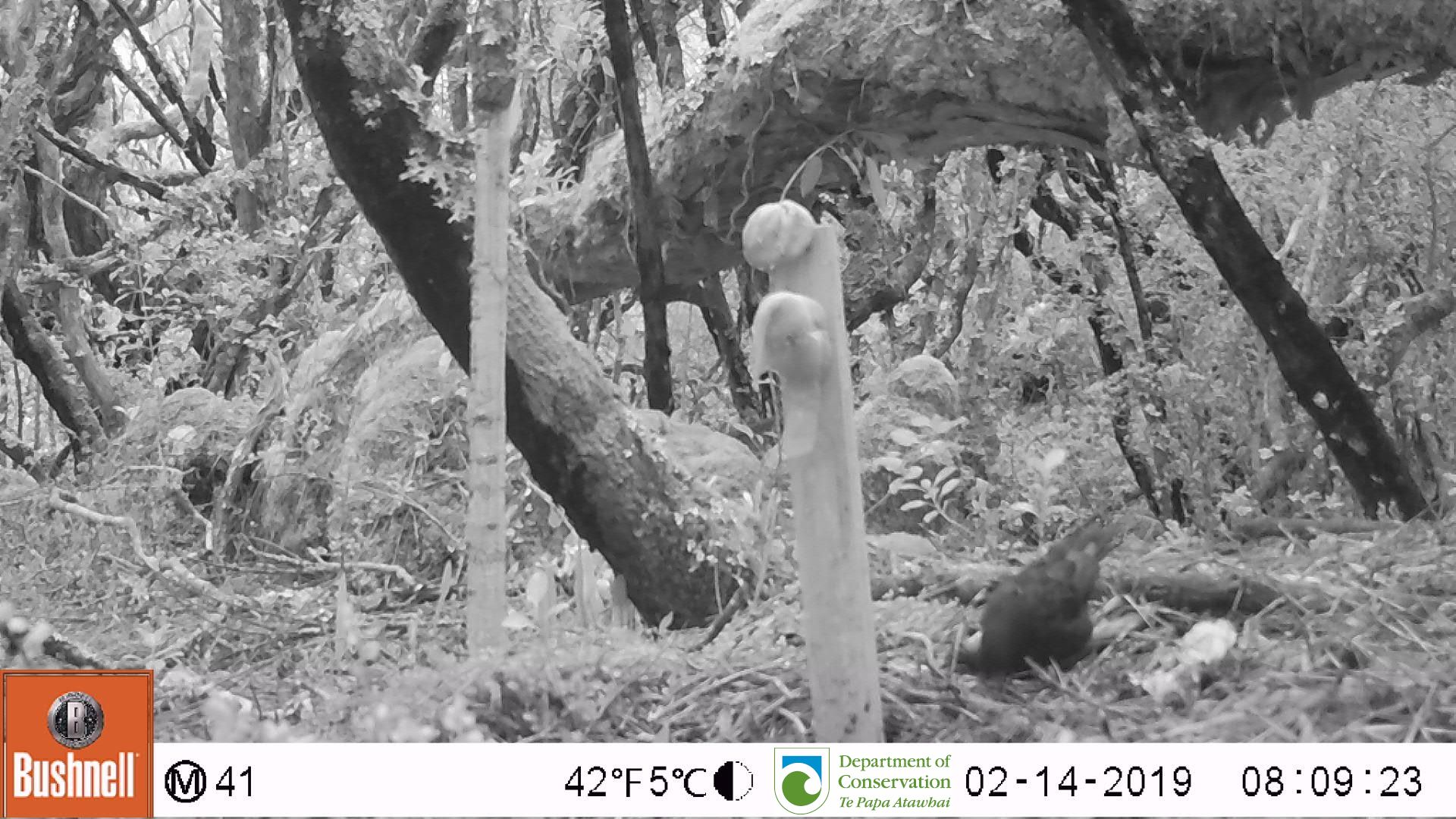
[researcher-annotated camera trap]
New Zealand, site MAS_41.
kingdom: Animalia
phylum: Chordata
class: Aves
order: Passeriformes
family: Turdidae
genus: Turdus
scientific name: Turdus merula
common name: eurasian blackbird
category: blackbird